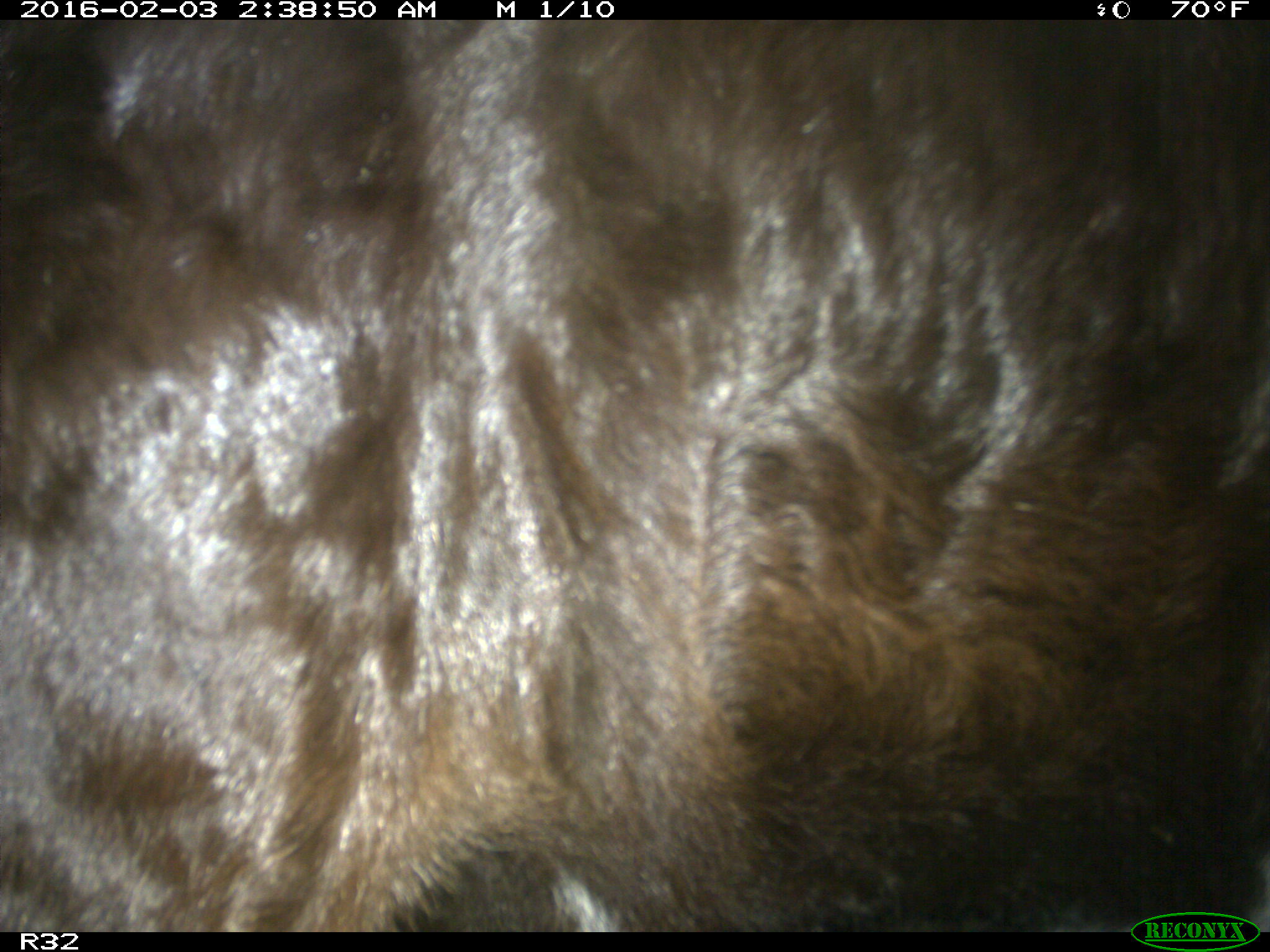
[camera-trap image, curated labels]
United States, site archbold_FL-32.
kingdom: Animalia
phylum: Chordata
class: Mammalia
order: Artiodactyla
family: Bovidae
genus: Bos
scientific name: Bos taurus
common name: domestic cow